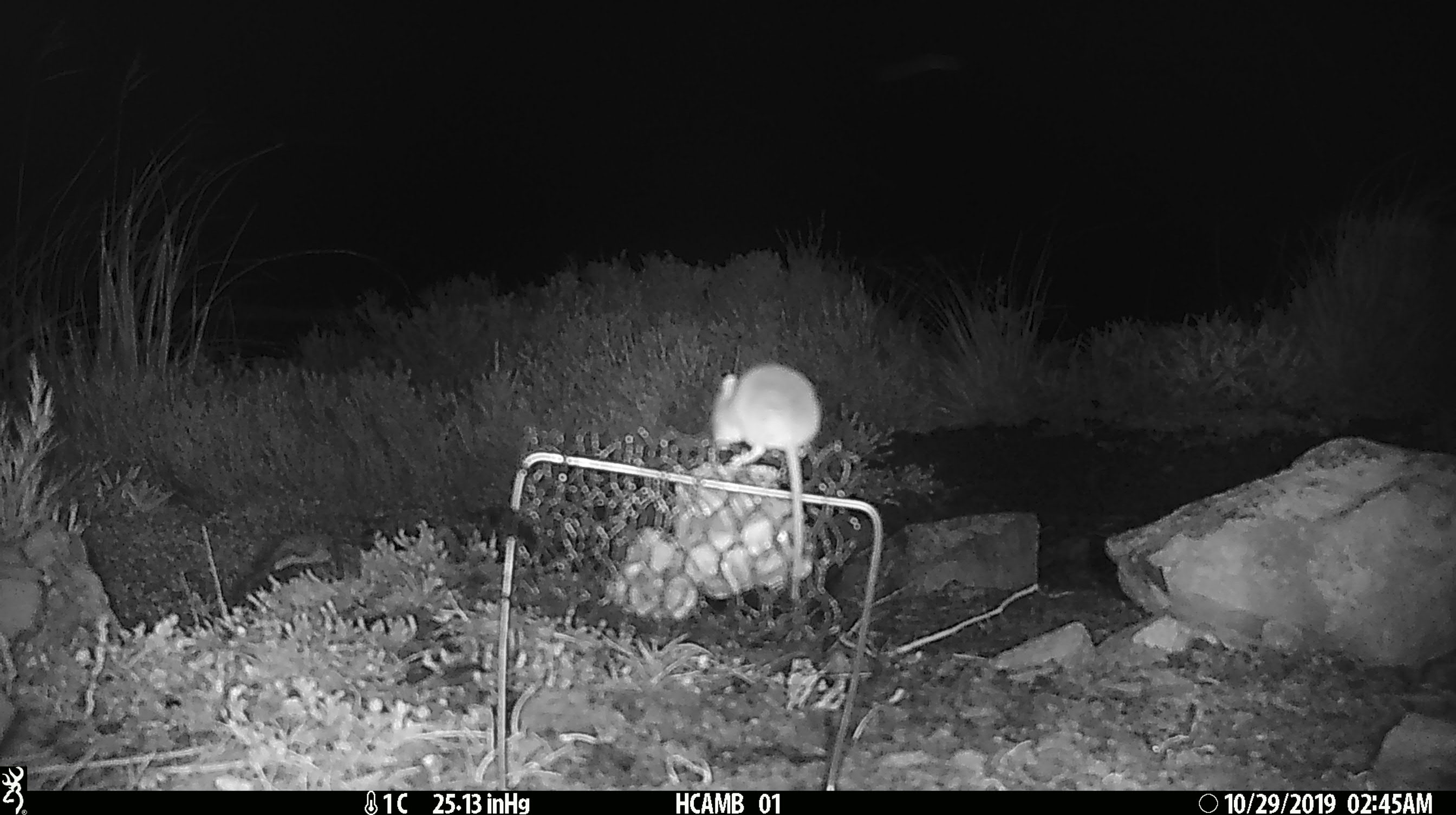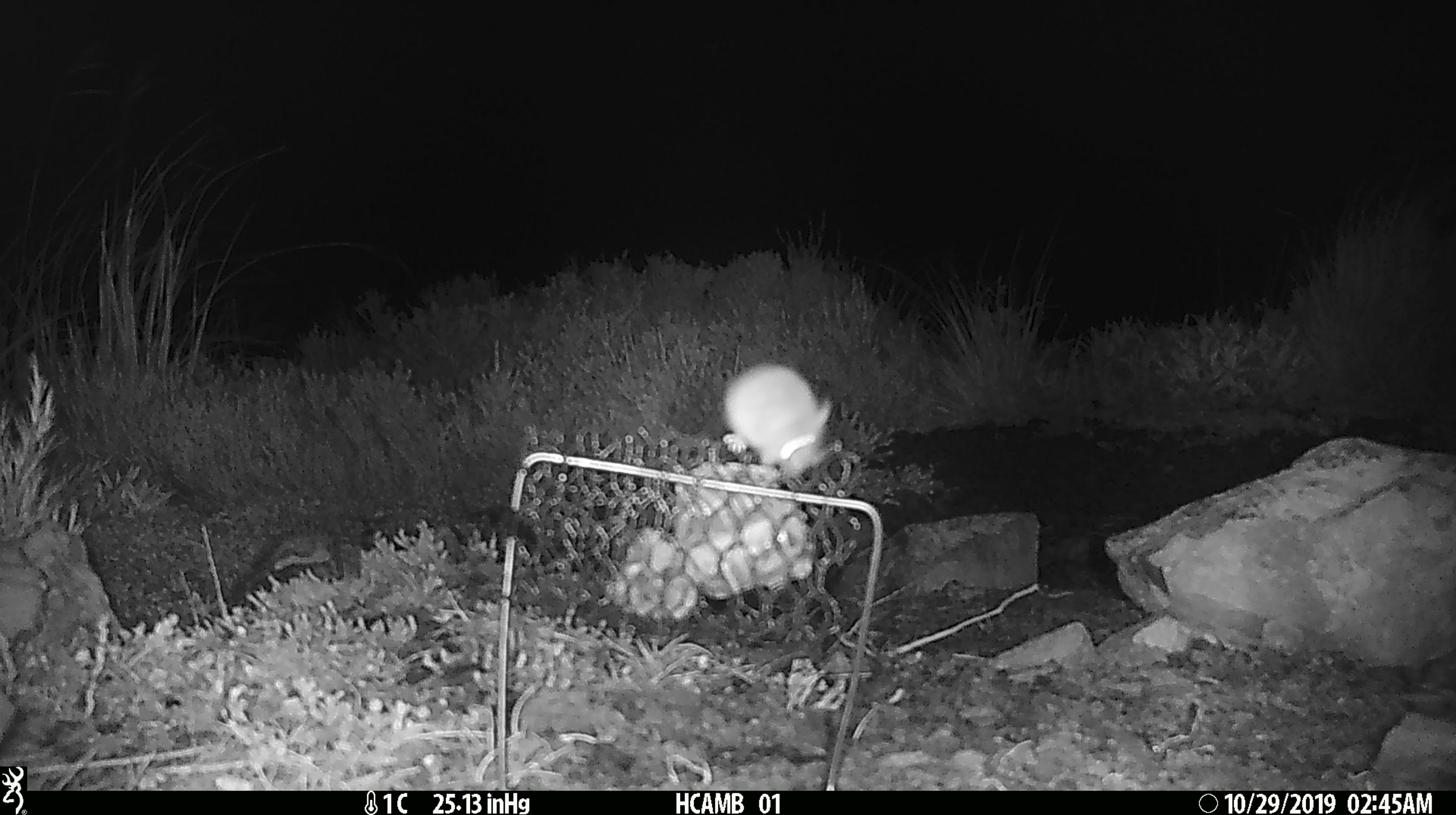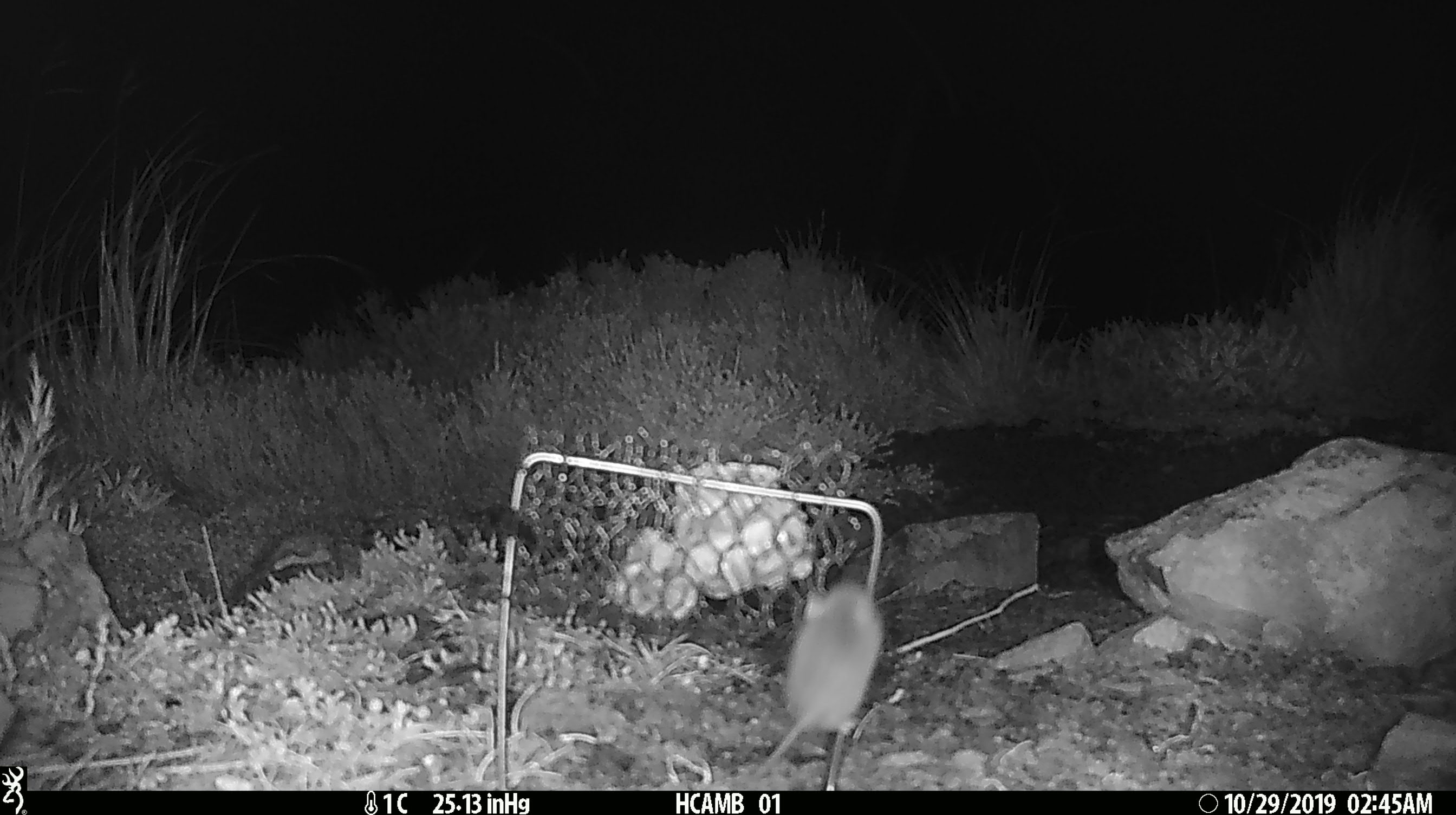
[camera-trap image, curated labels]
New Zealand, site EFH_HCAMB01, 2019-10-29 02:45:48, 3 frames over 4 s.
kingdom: Animalia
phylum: Chordata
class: Mammalia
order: Rodentia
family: Muridae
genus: Mus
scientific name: Mus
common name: mouse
Mouse (Mus).